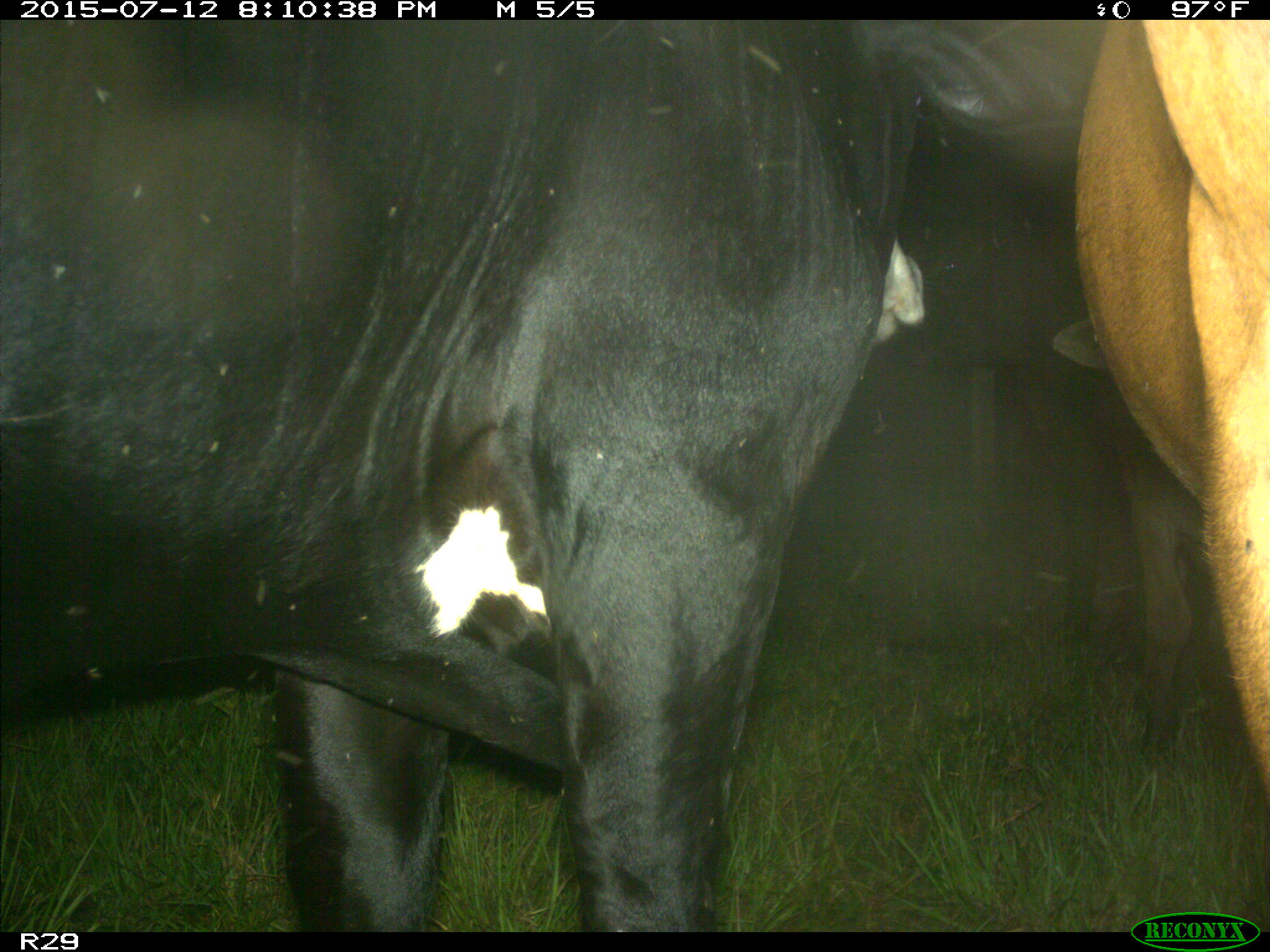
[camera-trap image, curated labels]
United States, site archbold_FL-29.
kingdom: Animalia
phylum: Chordata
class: Mammalia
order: Artiodactyla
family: Bovidae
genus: Bos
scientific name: Bos taurus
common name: domestic cow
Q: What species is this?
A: Bos taurus (domestic cow).